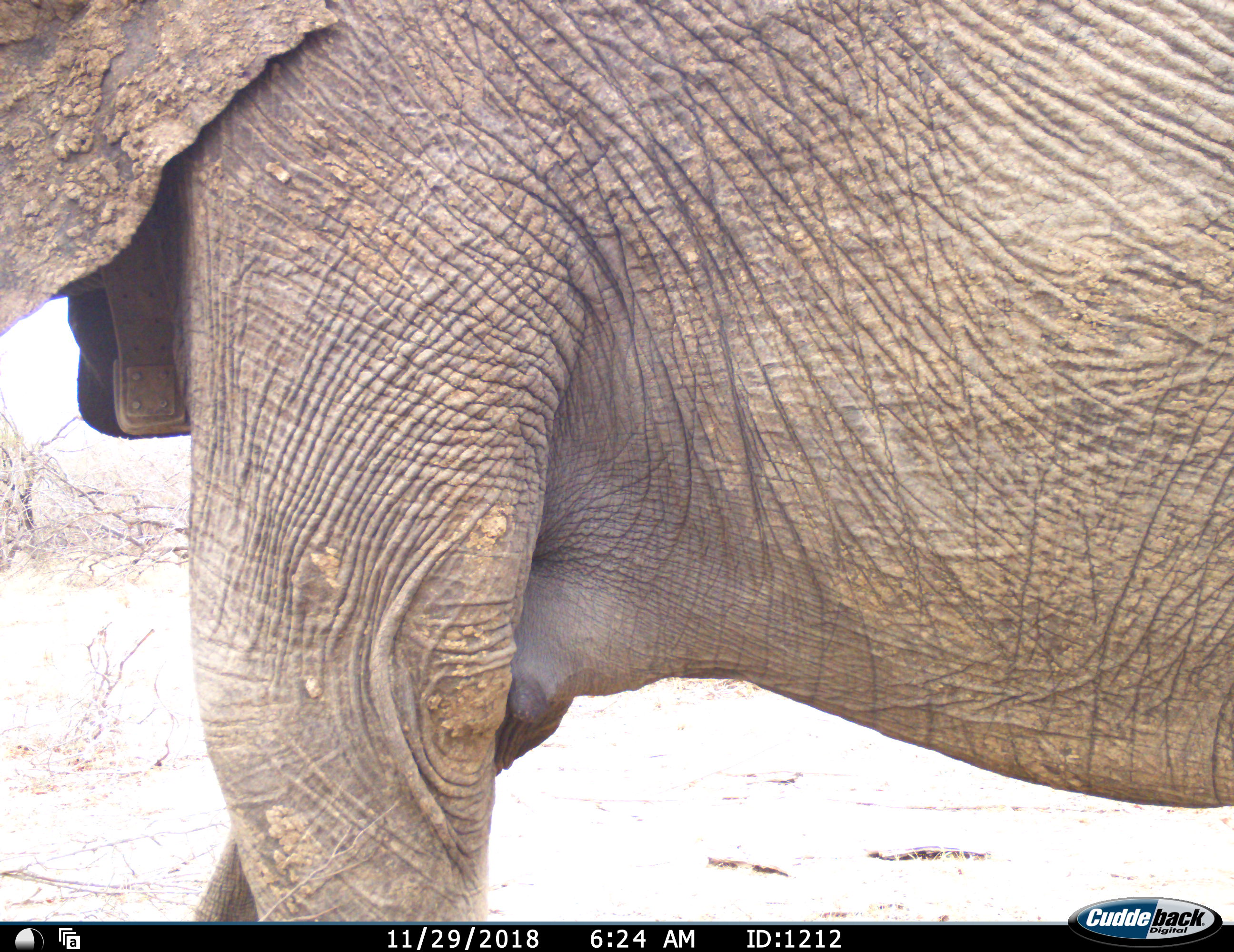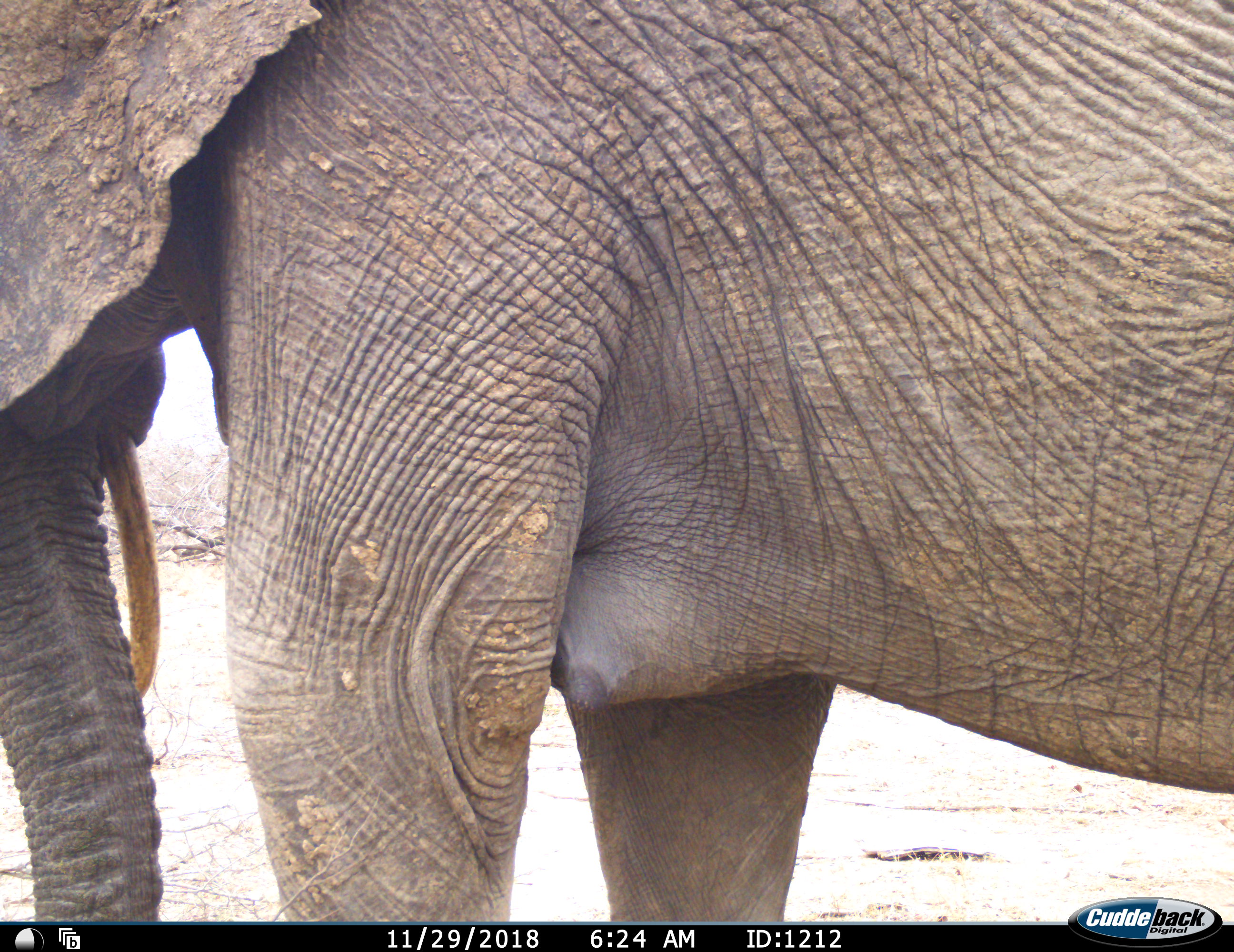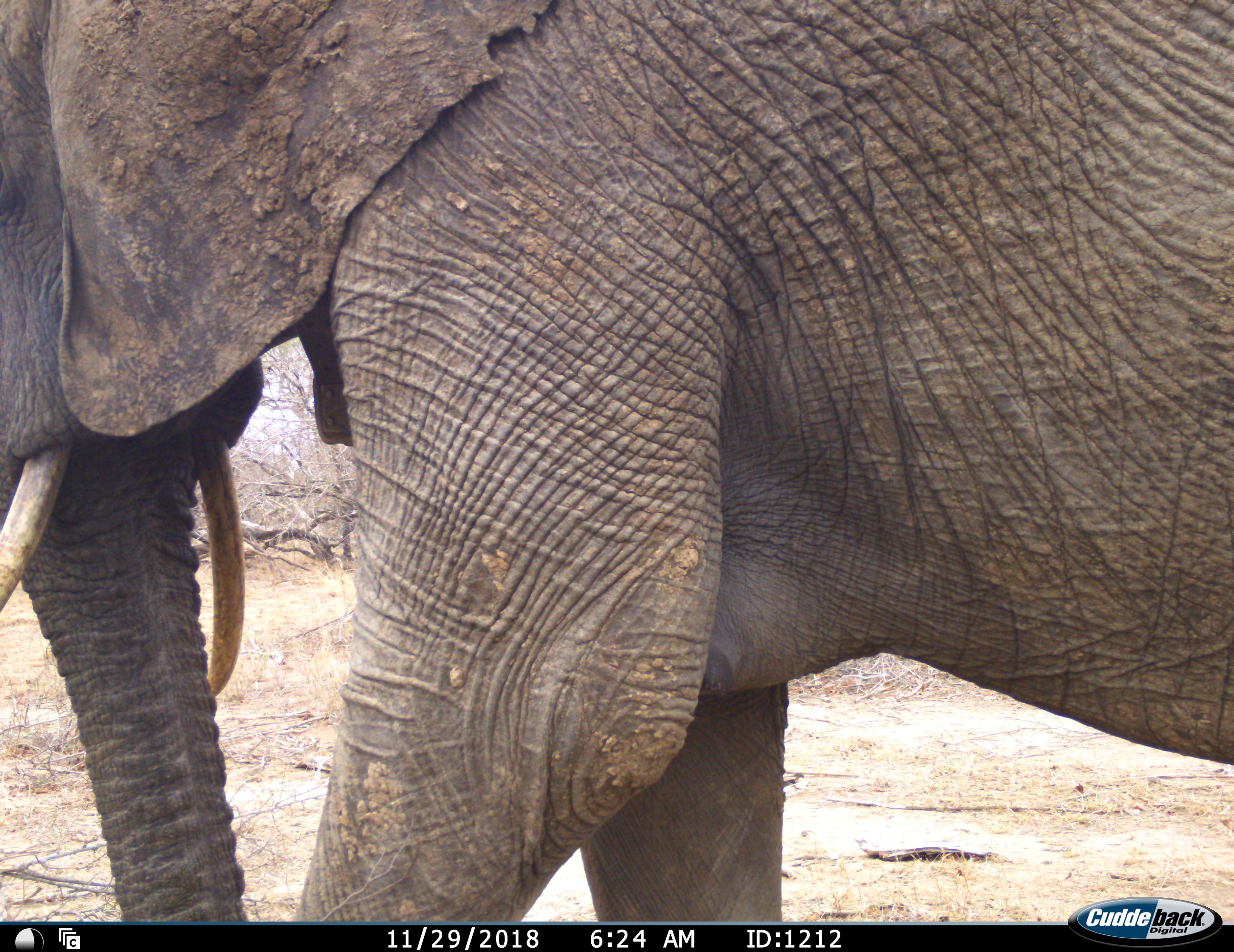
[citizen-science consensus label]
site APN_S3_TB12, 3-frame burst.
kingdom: Animalia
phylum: Chordata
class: Mammalia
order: Proboscidea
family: Elephantidae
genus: Loxodonta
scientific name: Loxodonta africana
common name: african bush elephant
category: elephant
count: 1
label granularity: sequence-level